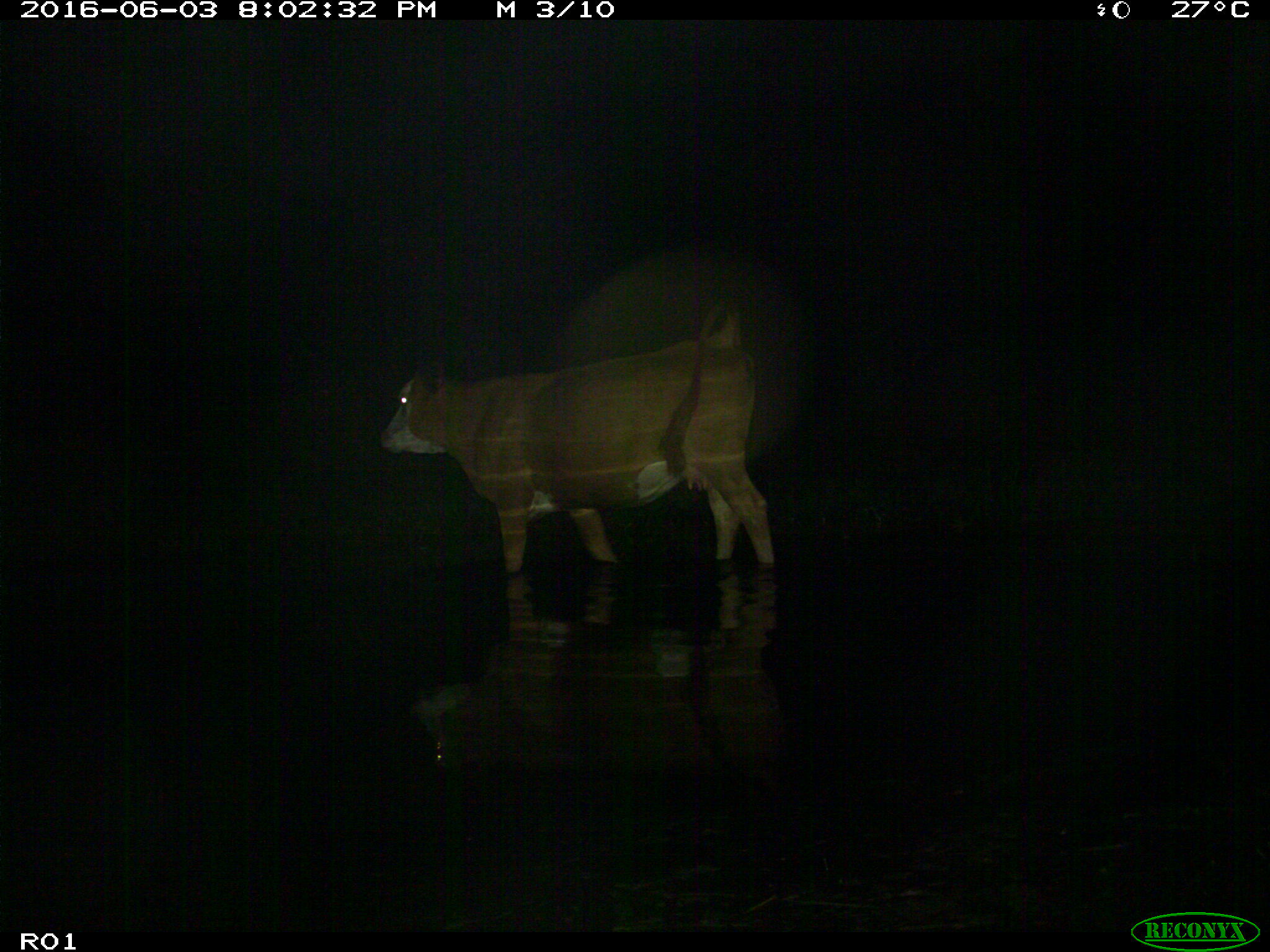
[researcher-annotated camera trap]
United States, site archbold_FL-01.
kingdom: Animalia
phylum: Chordata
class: Mammalia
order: Artiodactyla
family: Bovidae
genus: Bos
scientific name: Bos taurus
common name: domestic cow